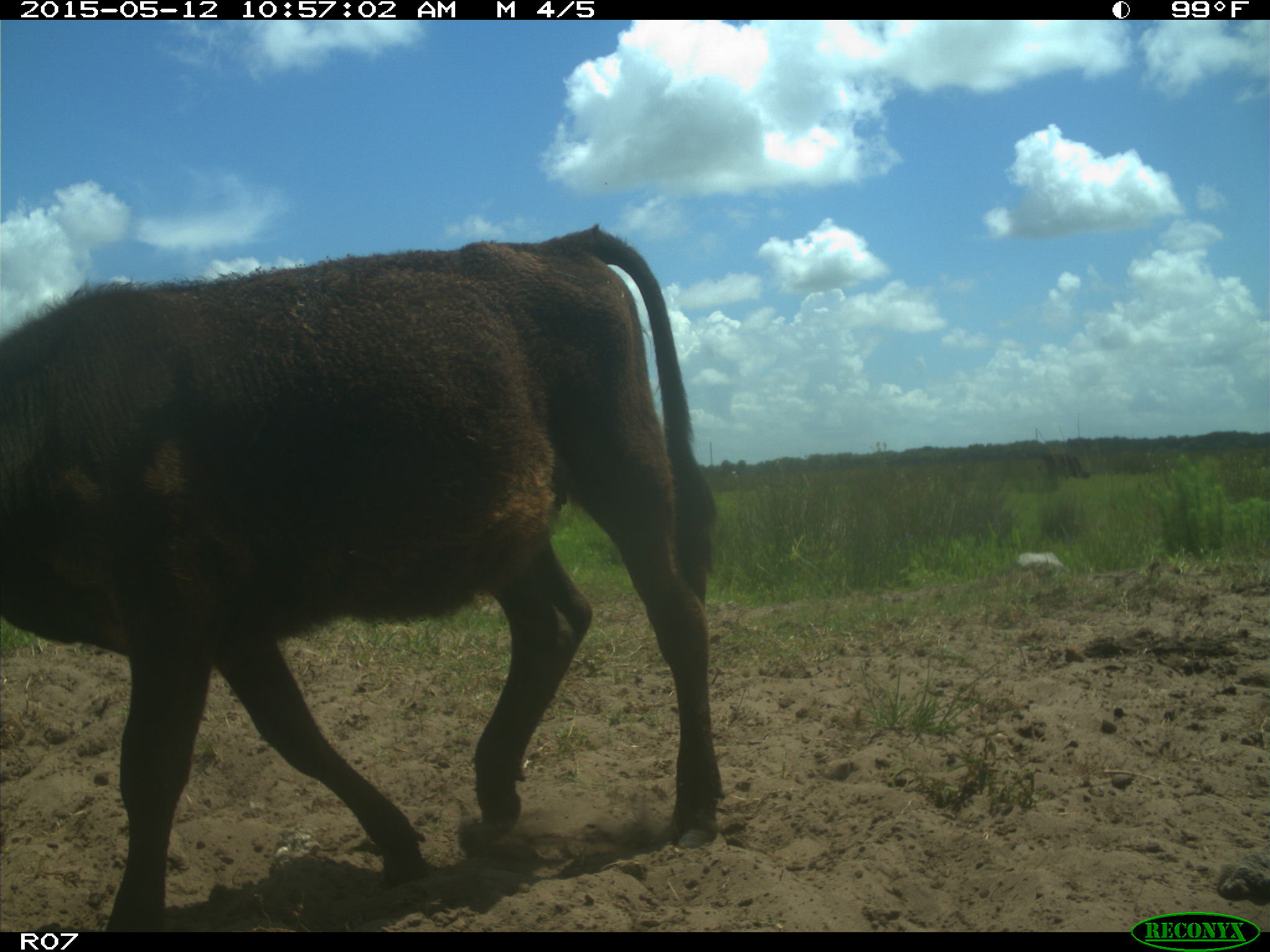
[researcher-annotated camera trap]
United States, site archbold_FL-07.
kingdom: Animalia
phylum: Chordata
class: Mammalia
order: Artiodactyla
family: Bovidae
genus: Bos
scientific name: Bos taurus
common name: domestic cow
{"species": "Bos taurus (domestic cow)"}